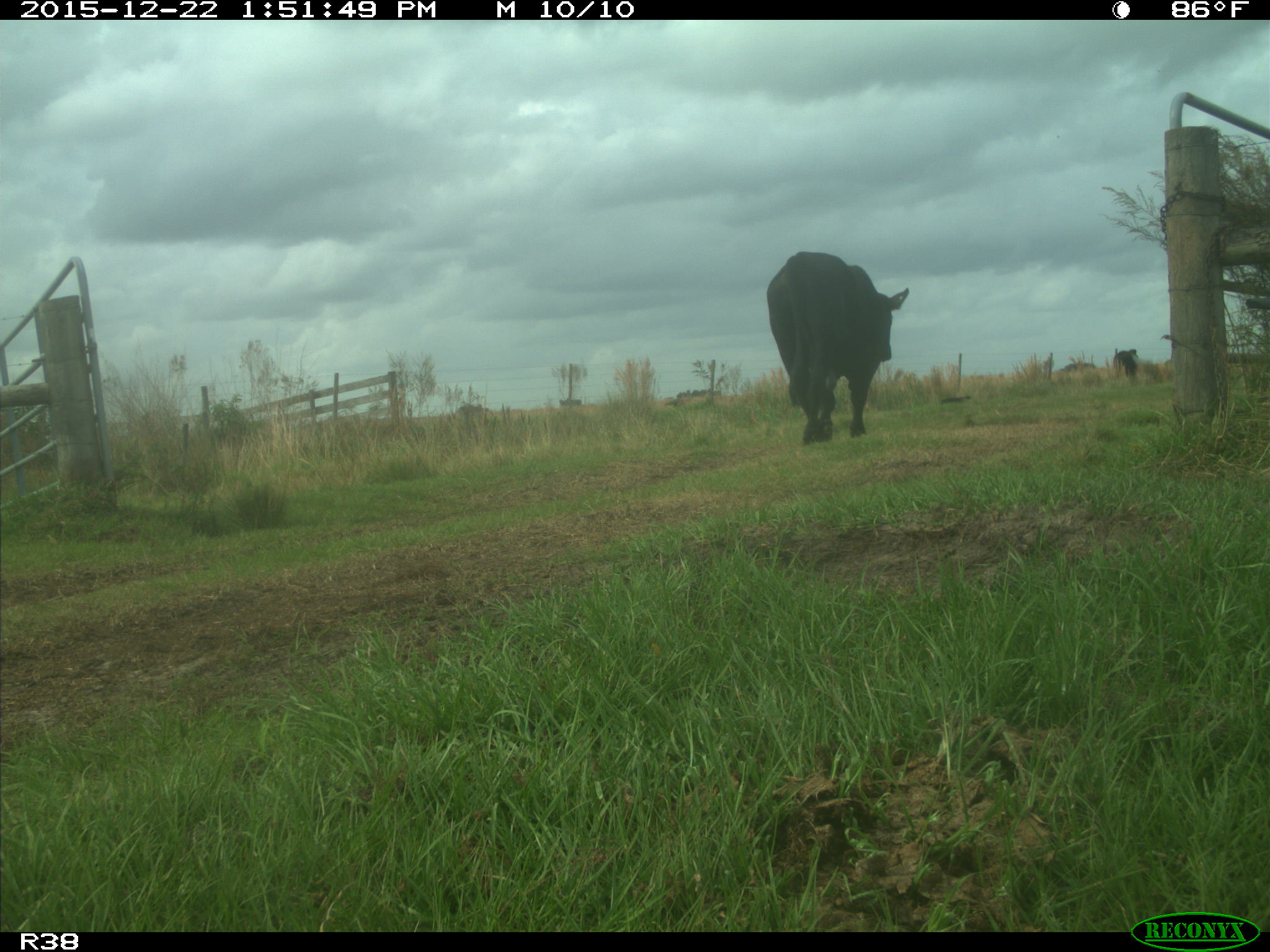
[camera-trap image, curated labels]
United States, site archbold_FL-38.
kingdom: Animalia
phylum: Chordata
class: Mammalia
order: Artiodactyla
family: Bovidae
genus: Bos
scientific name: Bos taurus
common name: domestic cow